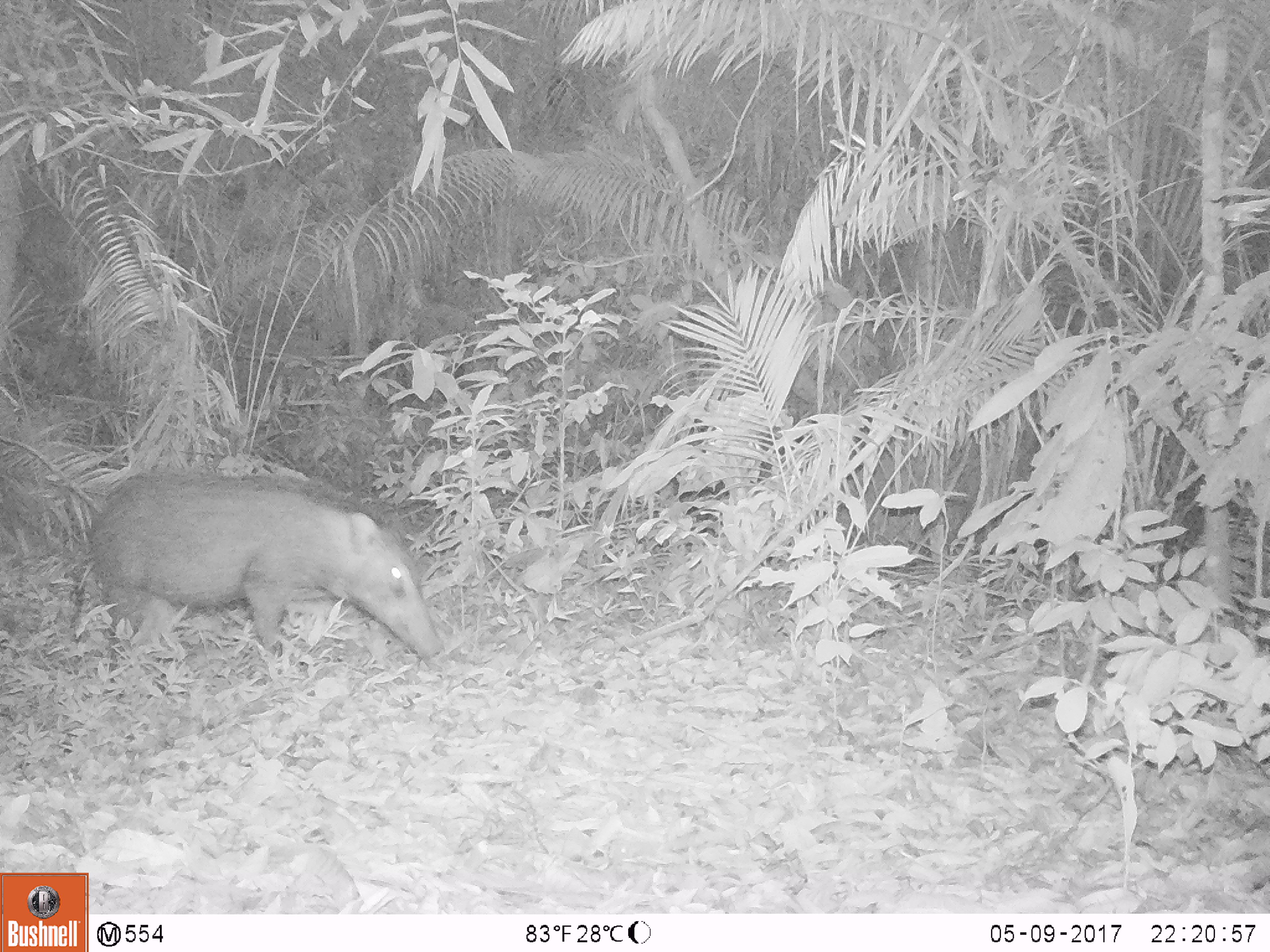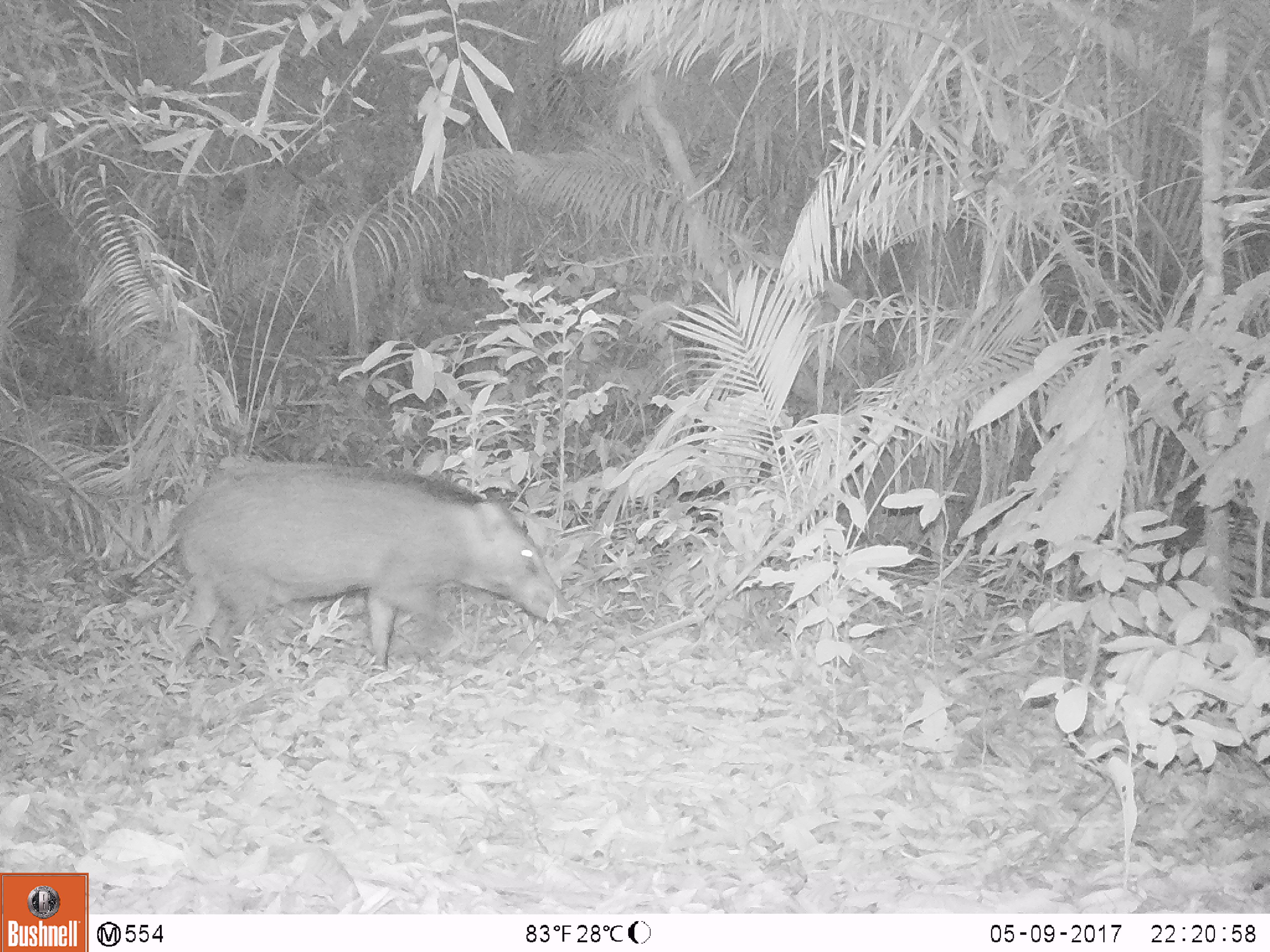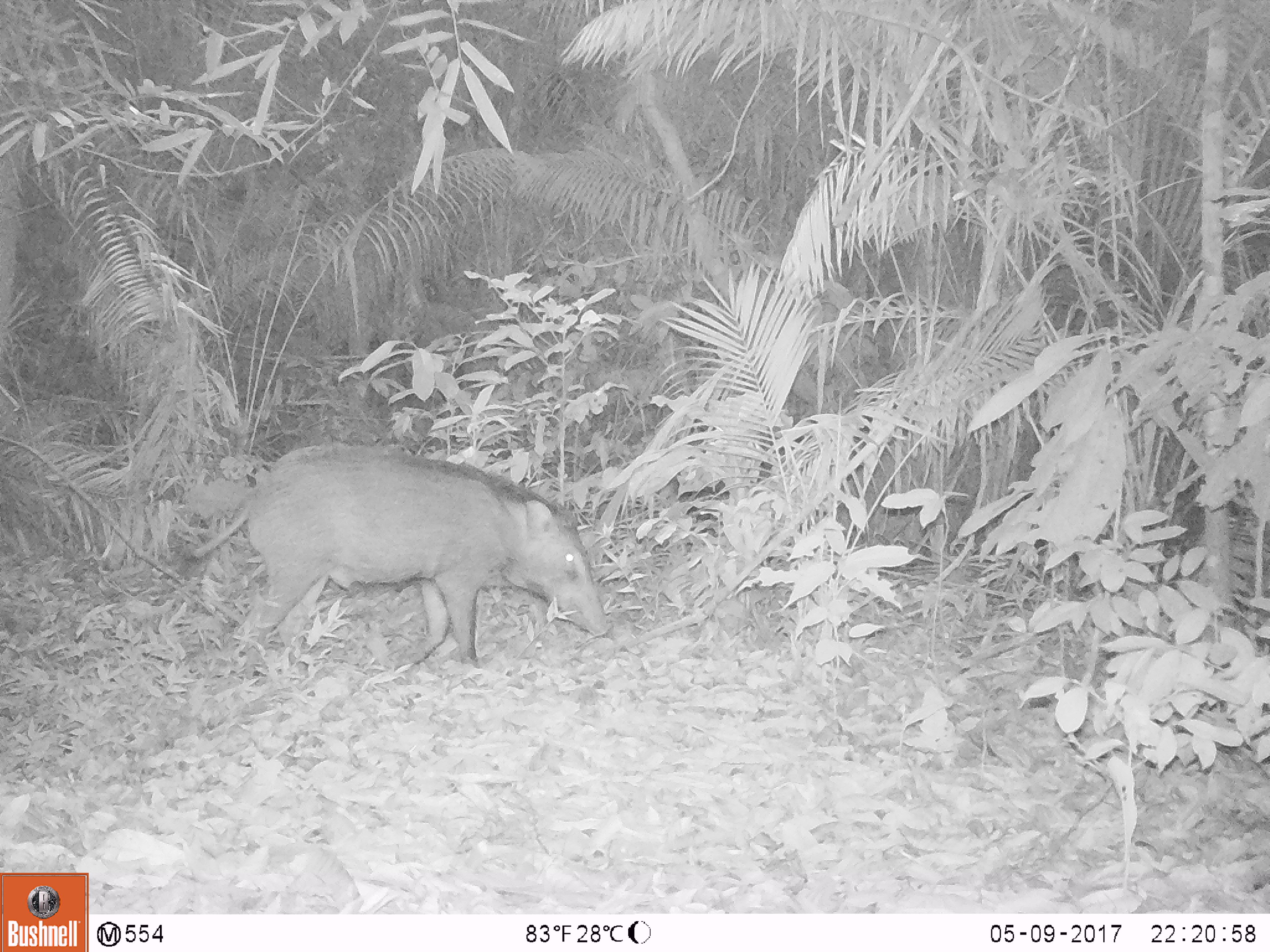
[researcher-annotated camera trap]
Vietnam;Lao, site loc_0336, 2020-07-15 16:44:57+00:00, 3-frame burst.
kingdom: Animalia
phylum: Chordata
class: Mammalia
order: Artiodactyla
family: Suidae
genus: Sus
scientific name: Sus scrofa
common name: eurasian wild pig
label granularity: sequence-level